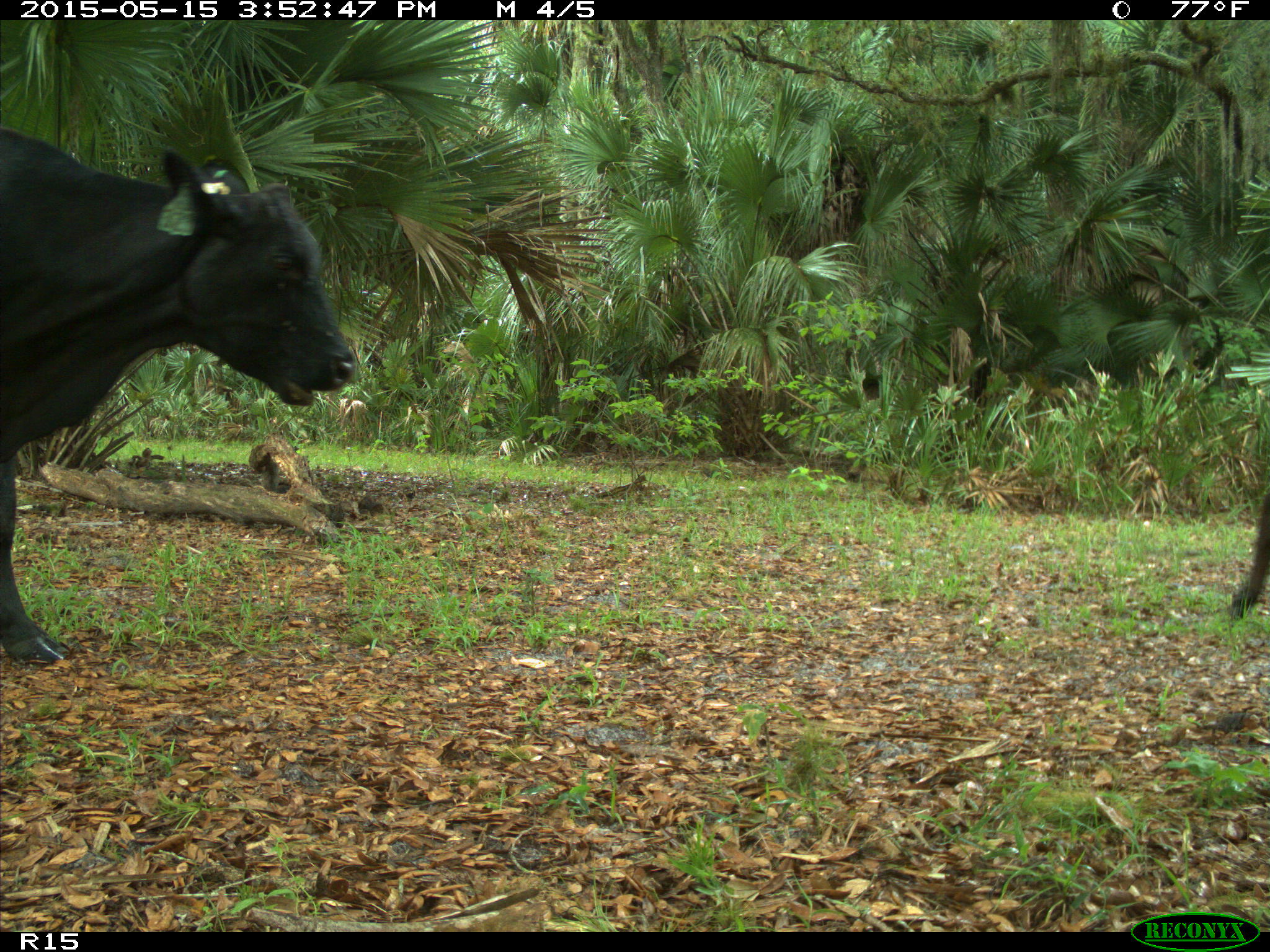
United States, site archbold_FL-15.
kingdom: Animalia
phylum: Chordata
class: Mammalia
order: Artiodactyla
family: Bovidae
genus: Bos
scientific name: Bos taurus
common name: domestic cow